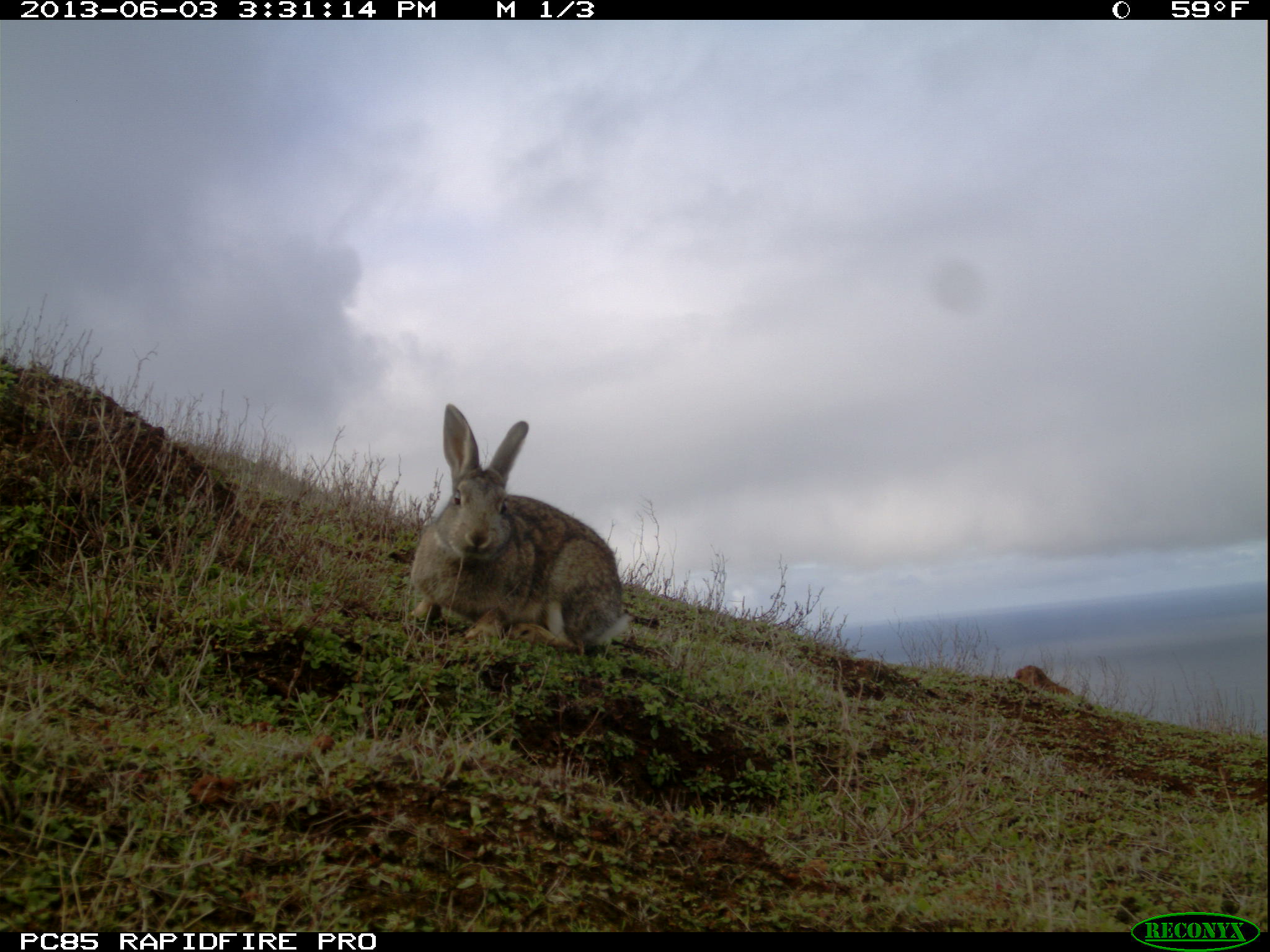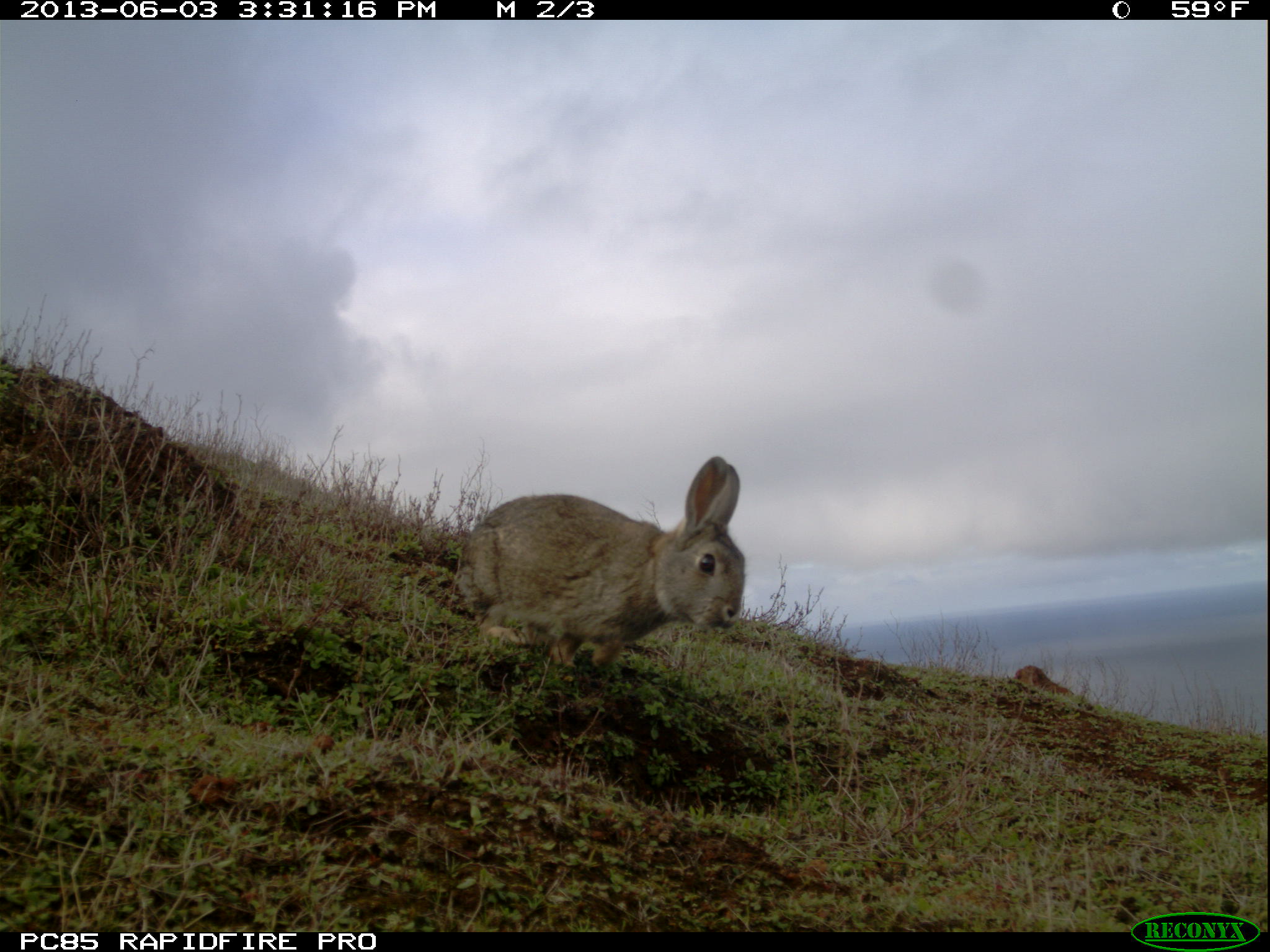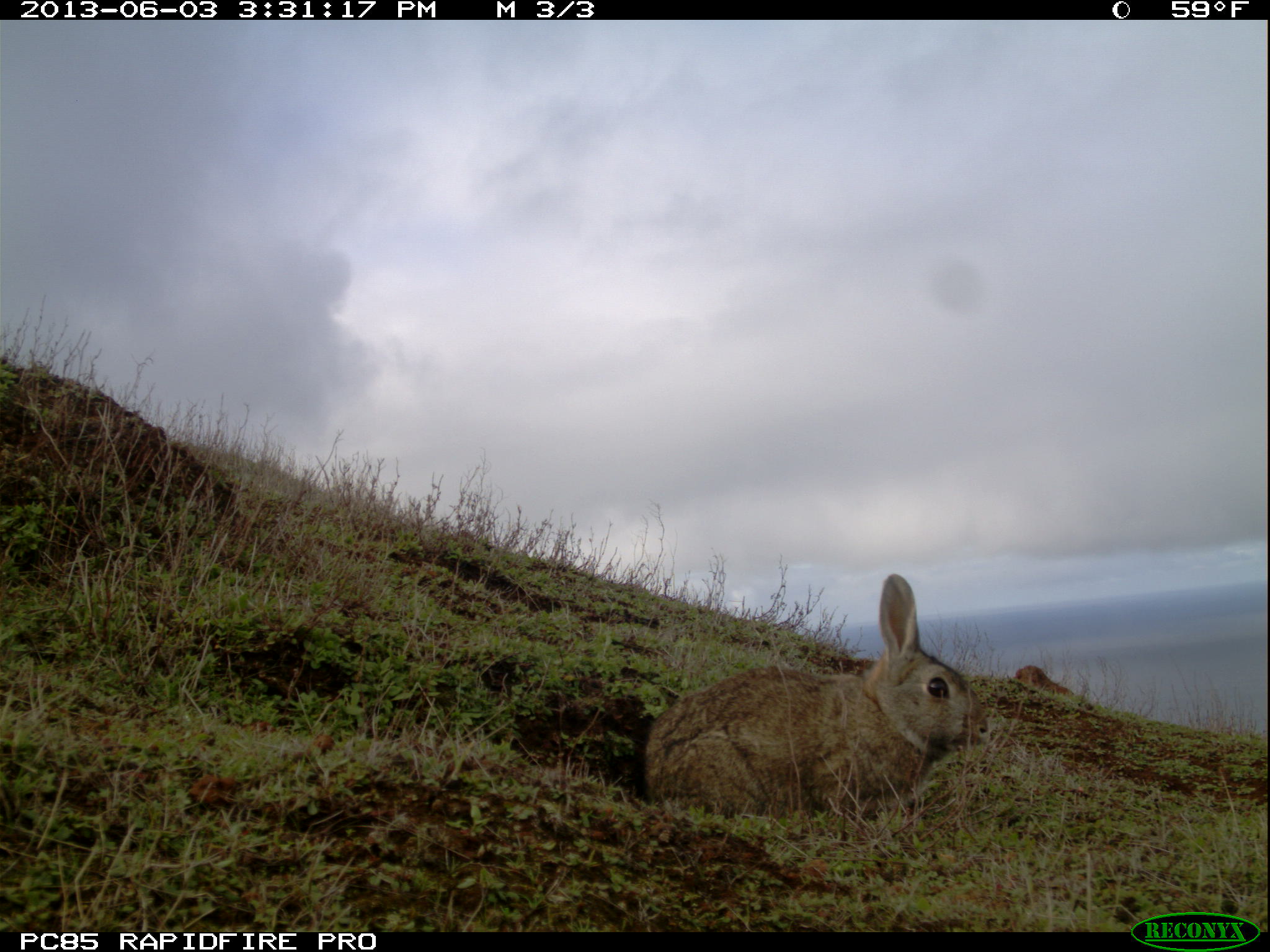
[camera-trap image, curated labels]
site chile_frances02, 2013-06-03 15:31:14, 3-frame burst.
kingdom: Animalia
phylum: Chordata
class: Mammalia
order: Lagomorpha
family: Leporidae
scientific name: Leporidae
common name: rabbits and hares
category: rabbit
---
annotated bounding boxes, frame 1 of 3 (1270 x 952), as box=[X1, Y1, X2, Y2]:
rabbit: box=[398, 403, 636, 658]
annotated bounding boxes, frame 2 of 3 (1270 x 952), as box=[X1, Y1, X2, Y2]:
rabbit: box=[446, 457, 745, 677]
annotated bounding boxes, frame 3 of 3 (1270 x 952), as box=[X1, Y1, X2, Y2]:
rabbit: box=[637, 573, 985, 827]